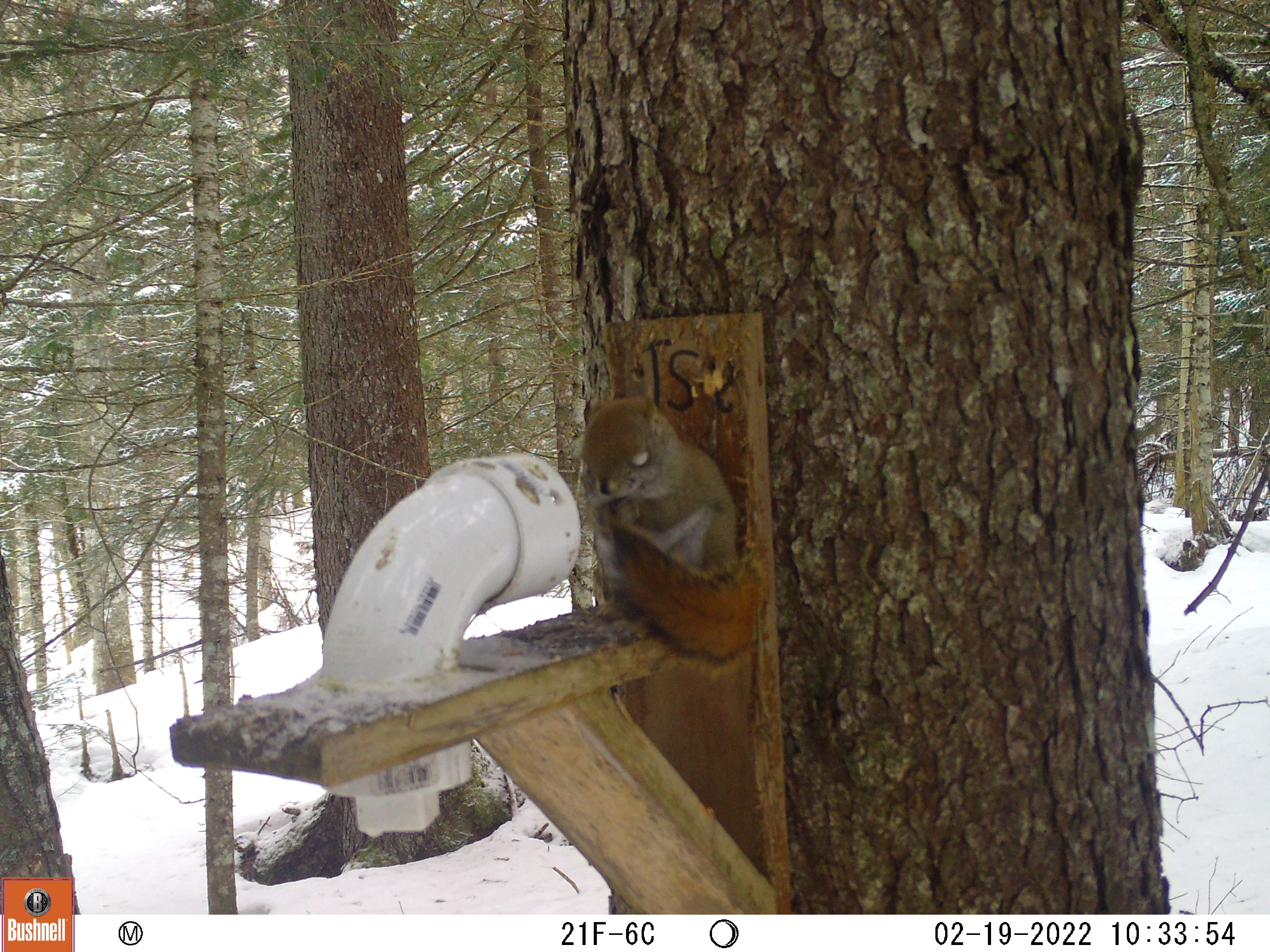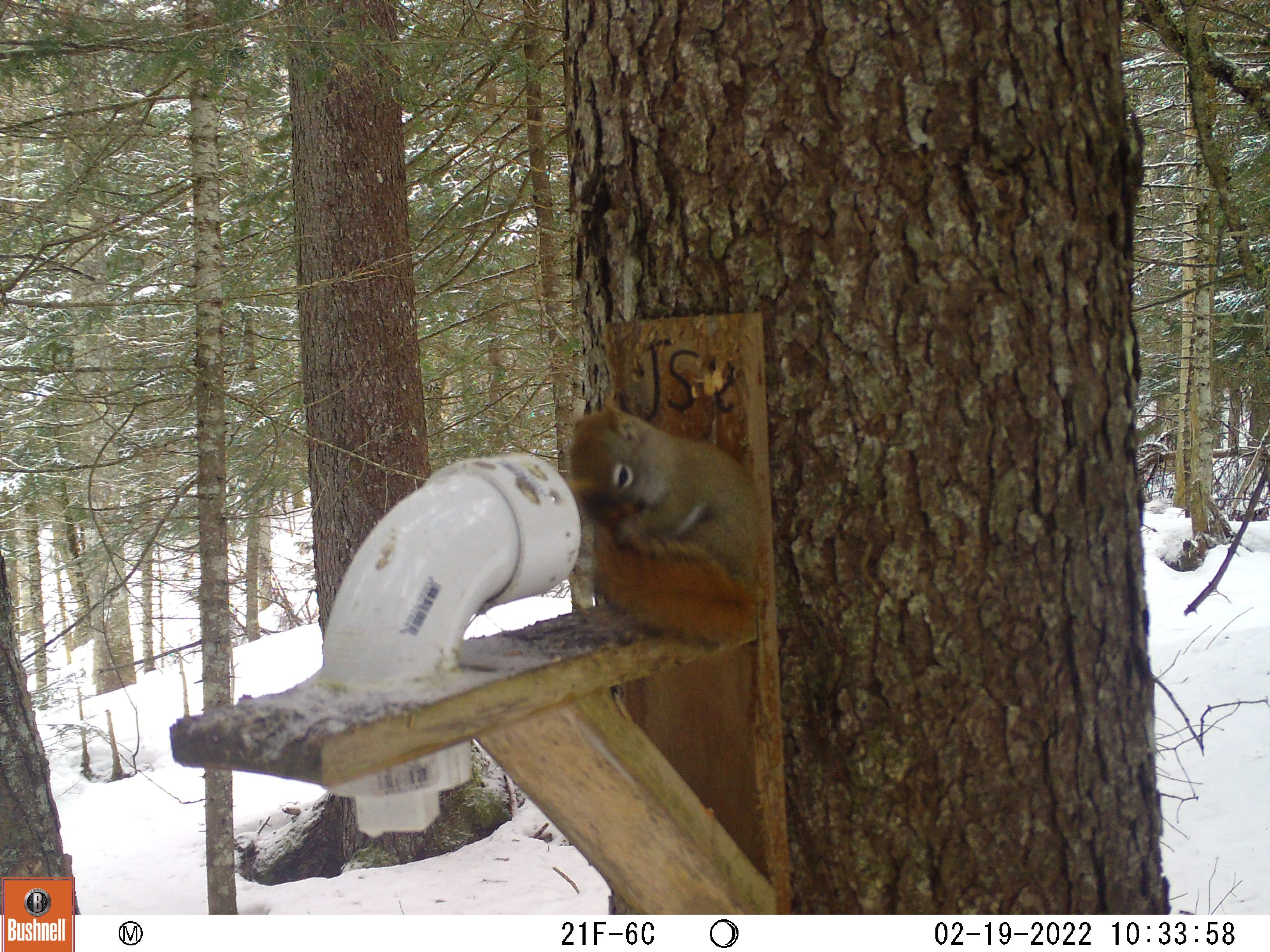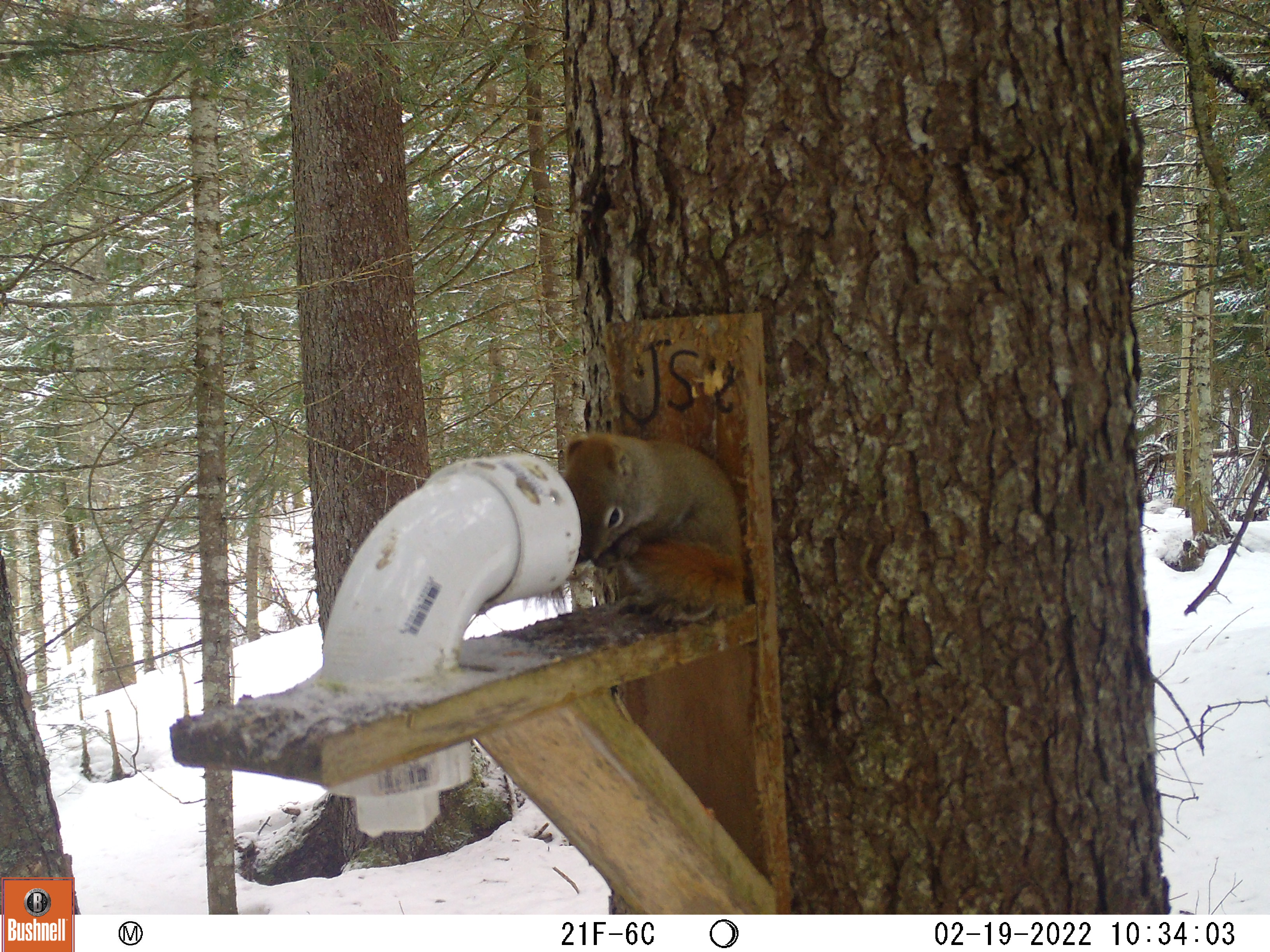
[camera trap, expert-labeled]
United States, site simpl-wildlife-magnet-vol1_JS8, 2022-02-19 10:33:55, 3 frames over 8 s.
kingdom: Animalia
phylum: Chordata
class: Mammalia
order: Rodentia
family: Sciuridae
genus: Tamiasciurus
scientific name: Tamiasciurus hudsonicus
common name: red squirrel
Red squirrel (Tamiasciurus hudsonicus).